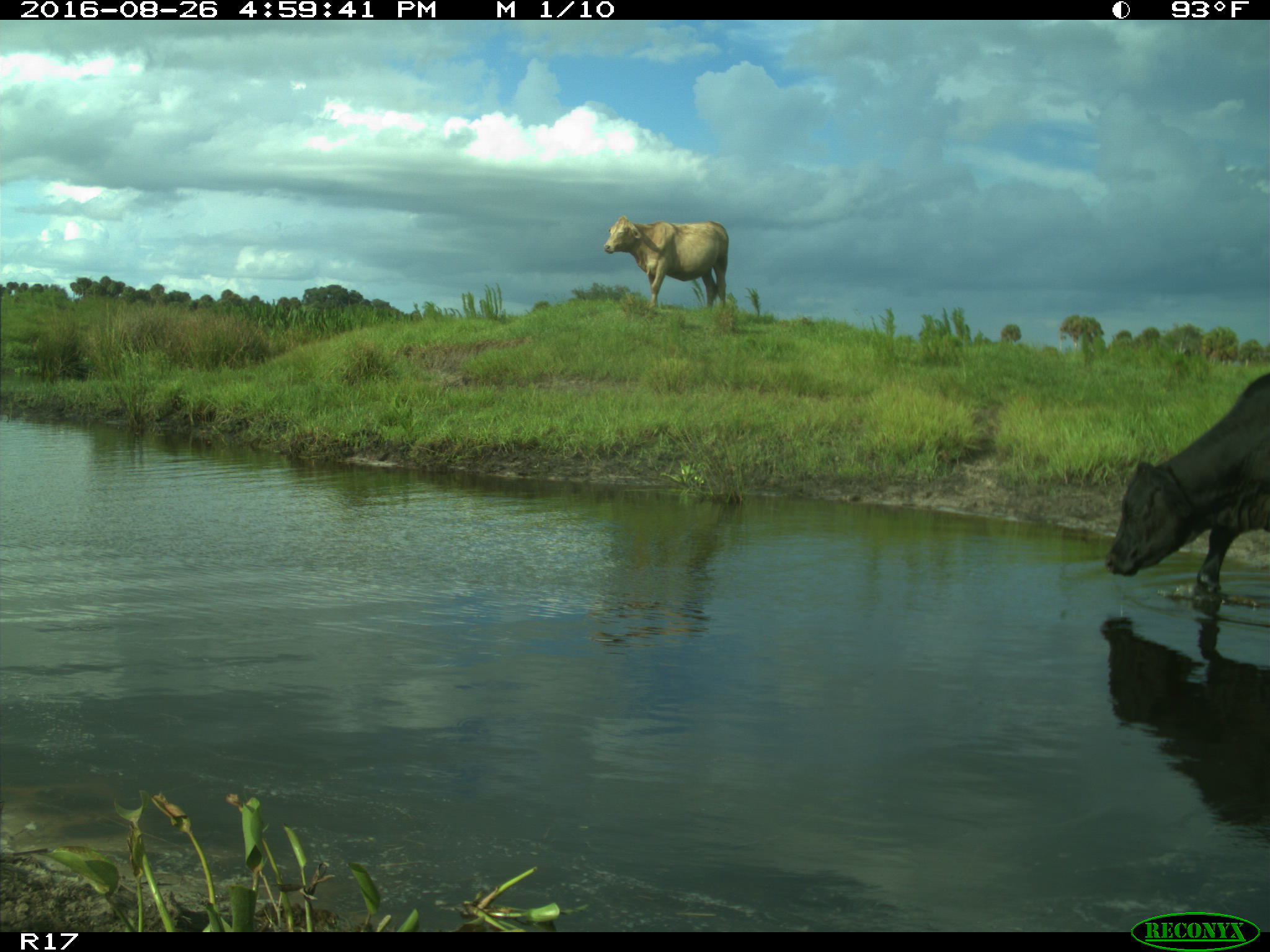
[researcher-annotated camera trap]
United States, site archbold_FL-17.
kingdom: Animalia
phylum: Chordata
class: Mammalia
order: Artiodactyla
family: Bovidae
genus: Bos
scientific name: Bos taurus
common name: domestic cow